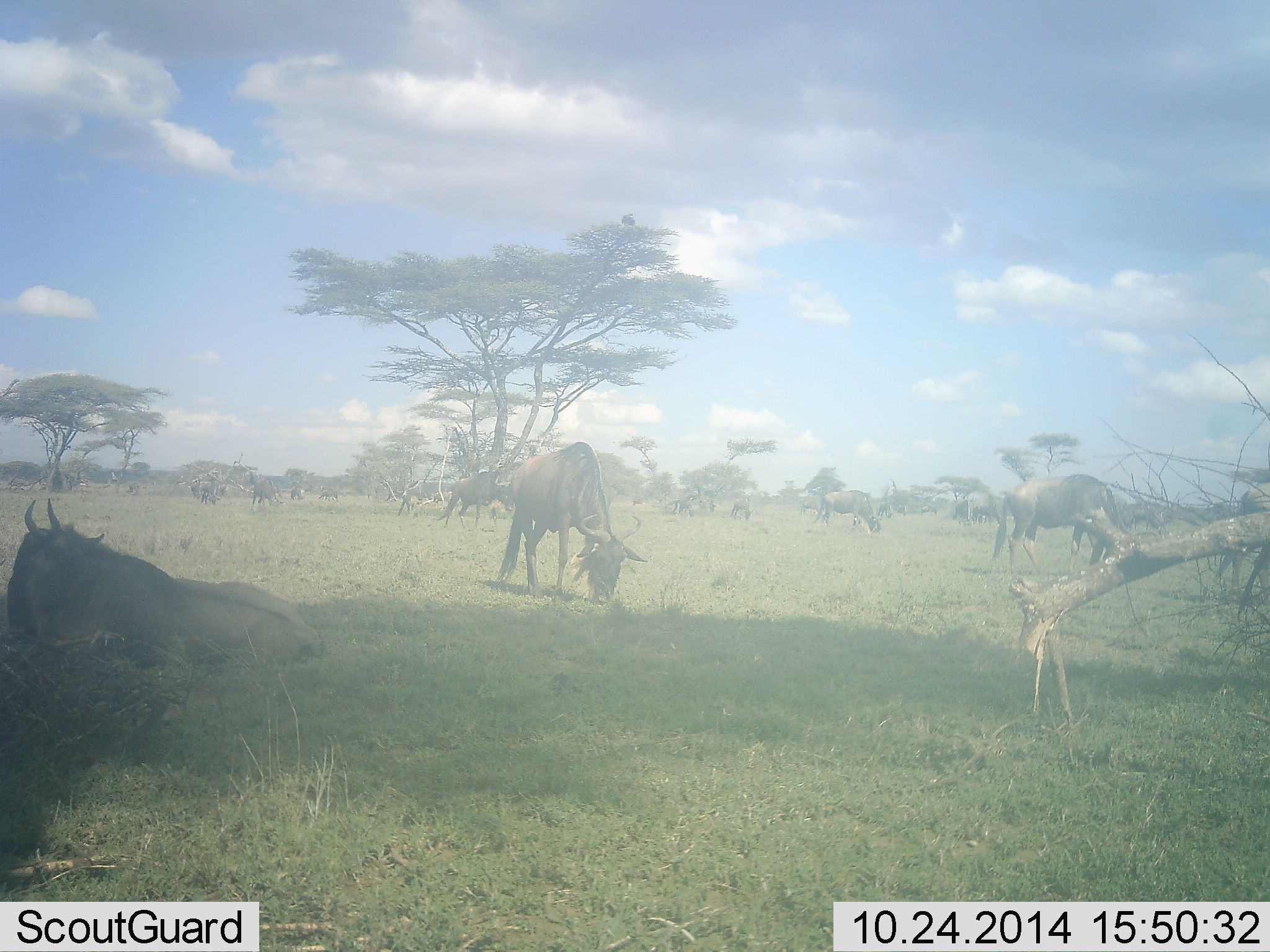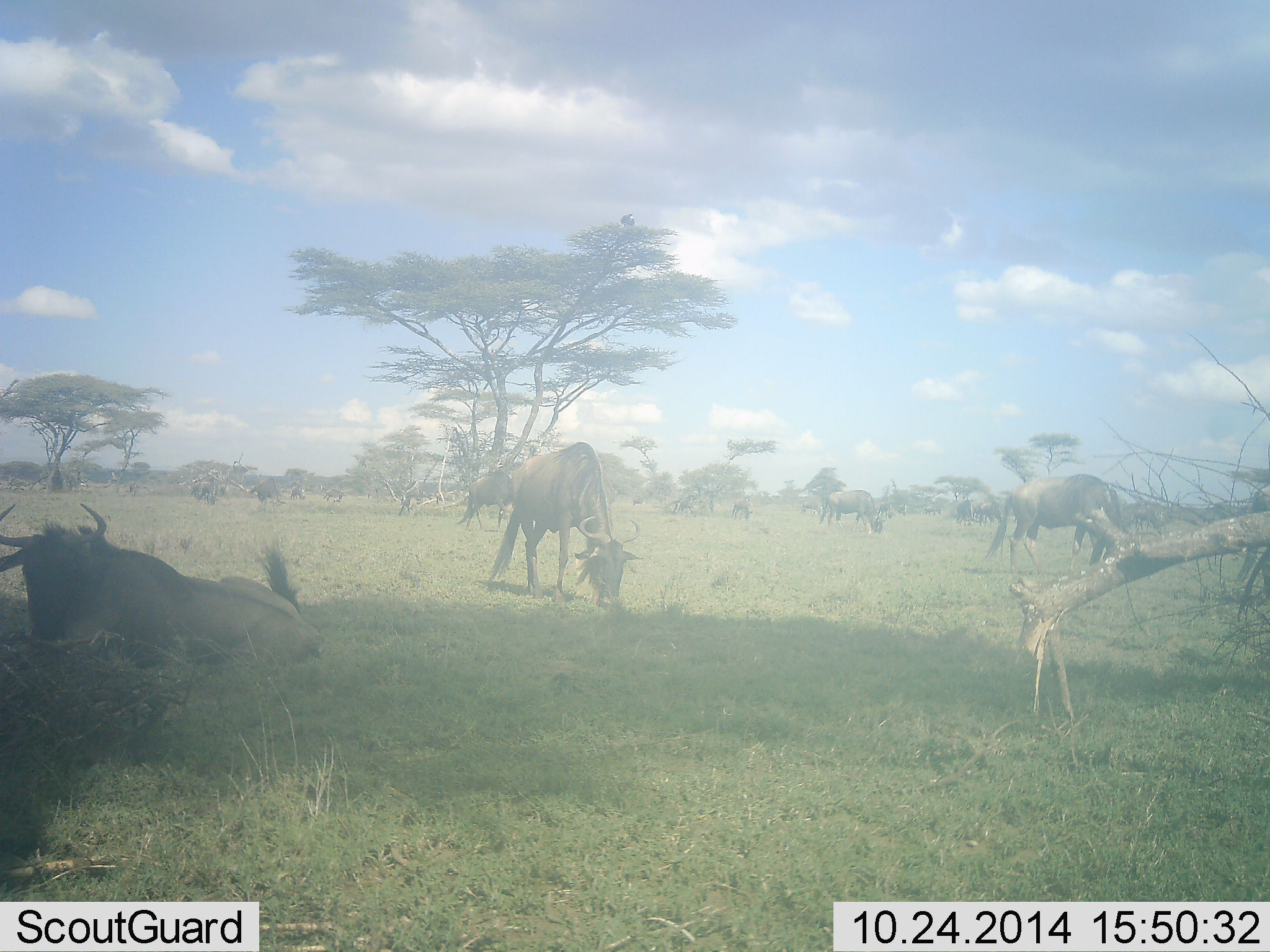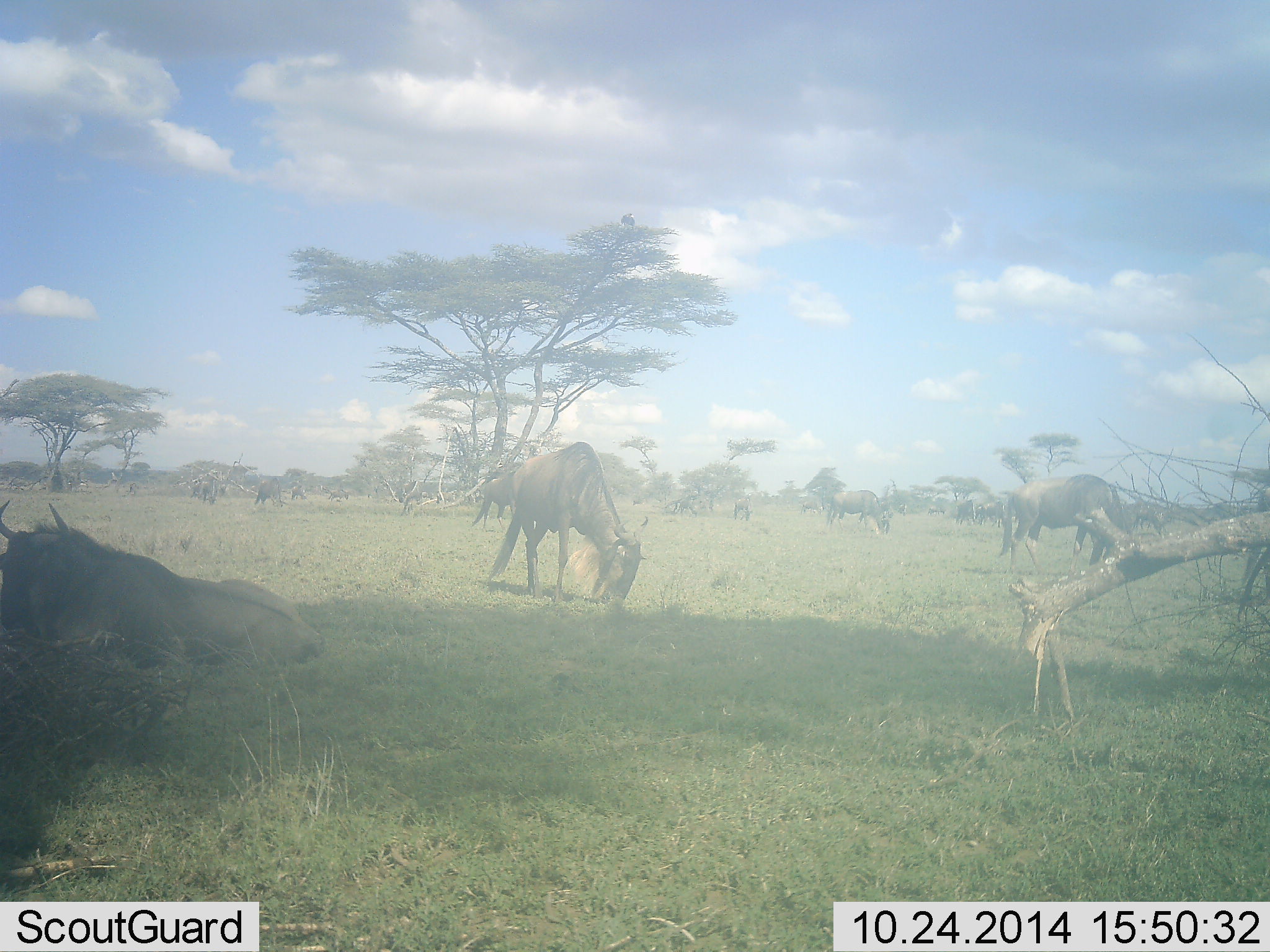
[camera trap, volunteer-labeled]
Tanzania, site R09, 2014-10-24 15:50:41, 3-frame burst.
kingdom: Animalia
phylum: Chordata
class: Mammalia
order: Artiodactyla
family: Bovidae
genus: Connochaetes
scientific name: Connochaetes taurinus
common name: blue wildebeest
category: wildebeest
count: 11-50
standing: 50%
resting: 60%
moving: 10%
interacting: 10%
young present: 0%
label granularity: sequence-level